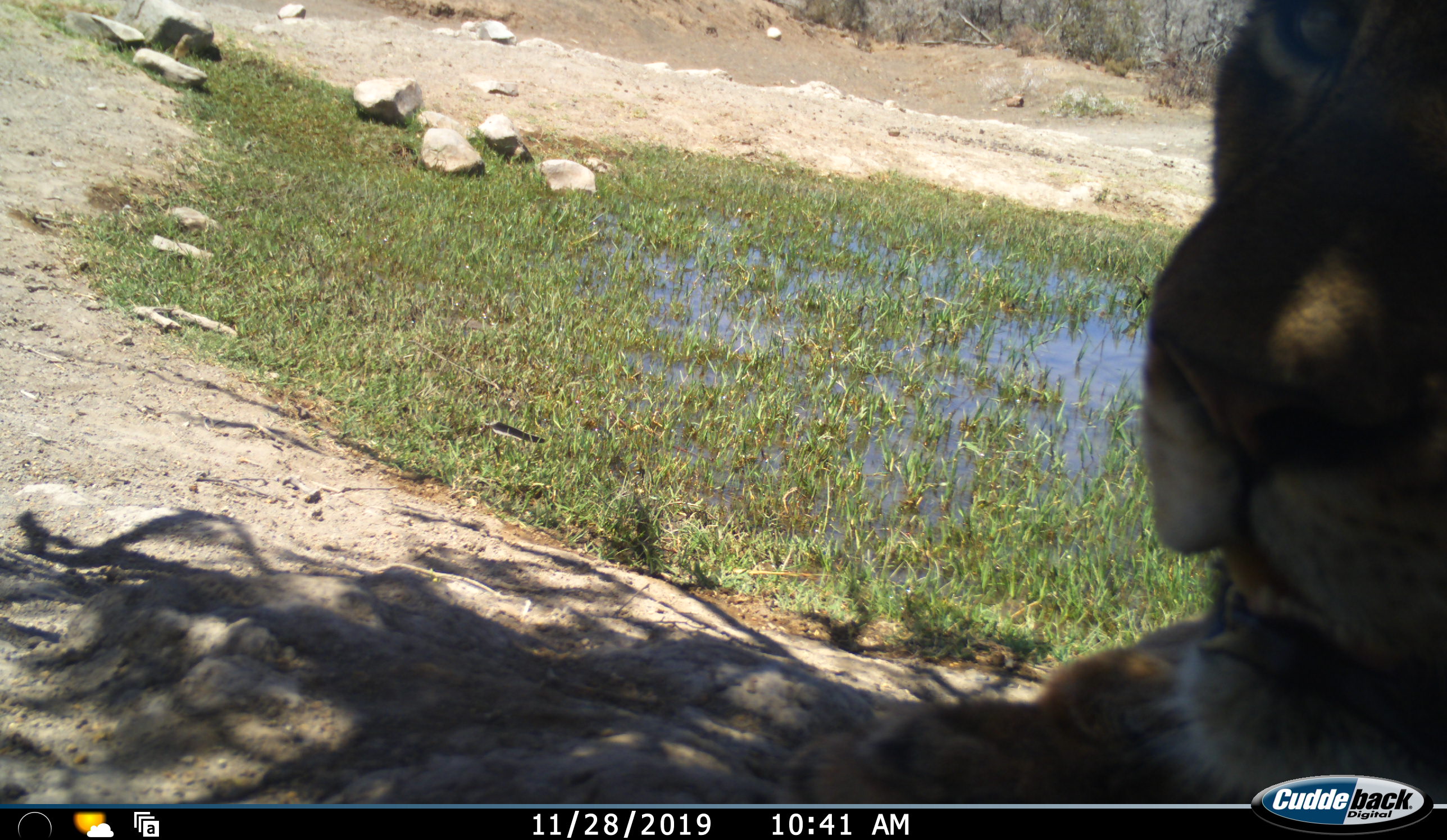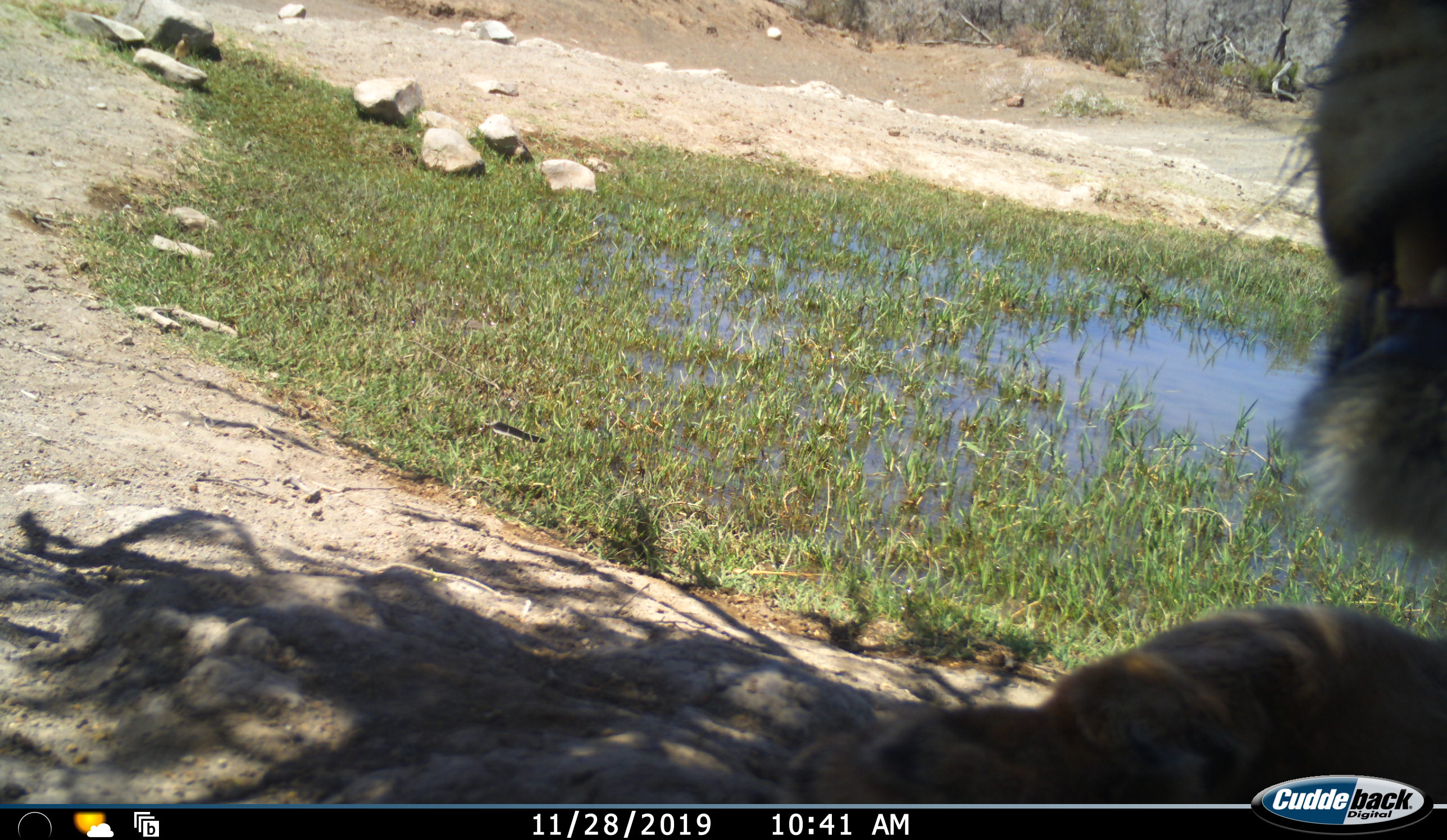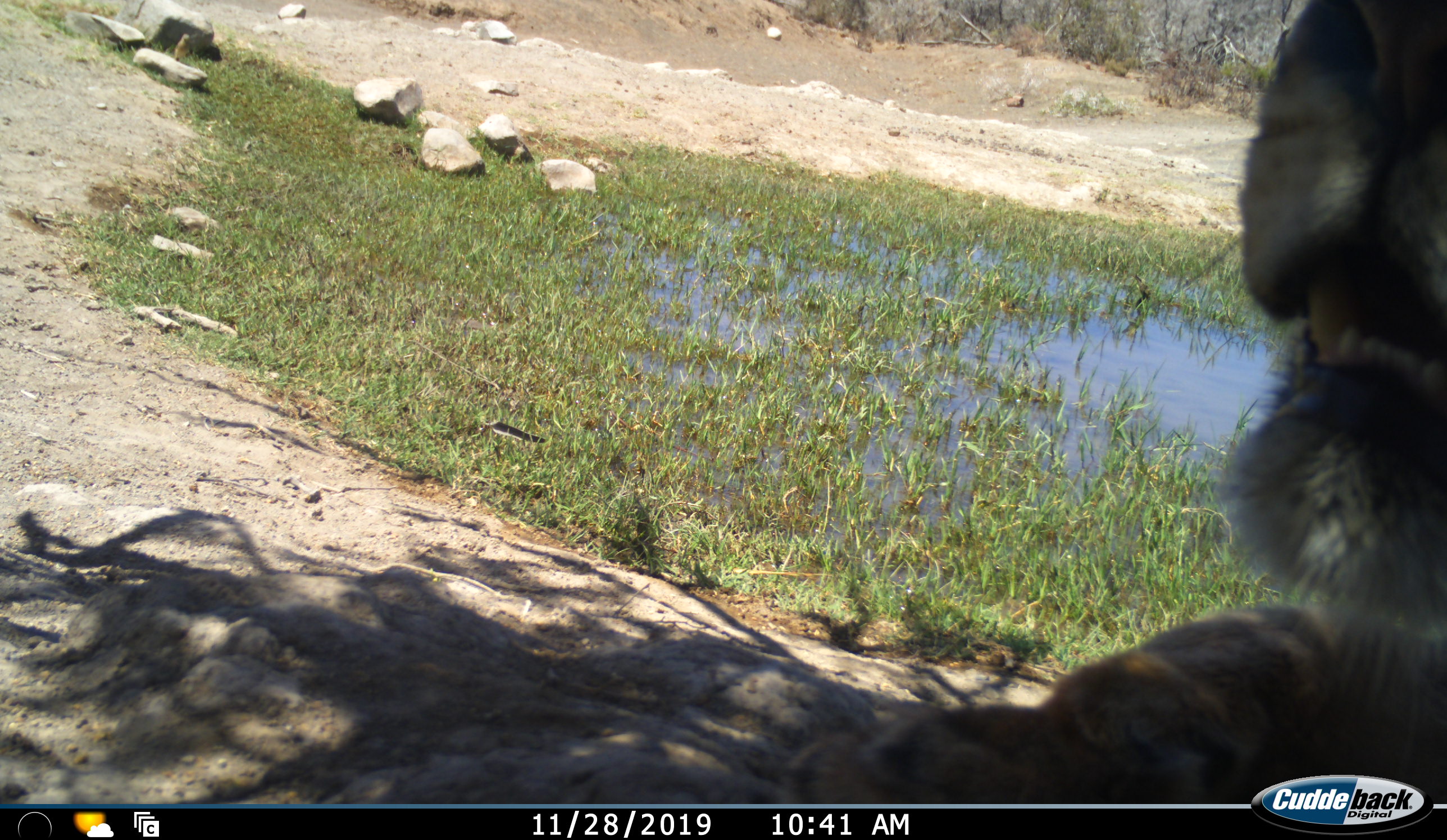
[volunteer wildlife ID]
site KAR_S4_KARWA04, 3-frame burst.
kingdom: Animalia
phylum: Chordata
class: Mammalia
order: Carnivora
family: Felidae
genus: Panthera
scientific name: Panthera leo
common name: lion female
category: lionfemale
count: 1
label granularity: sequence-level